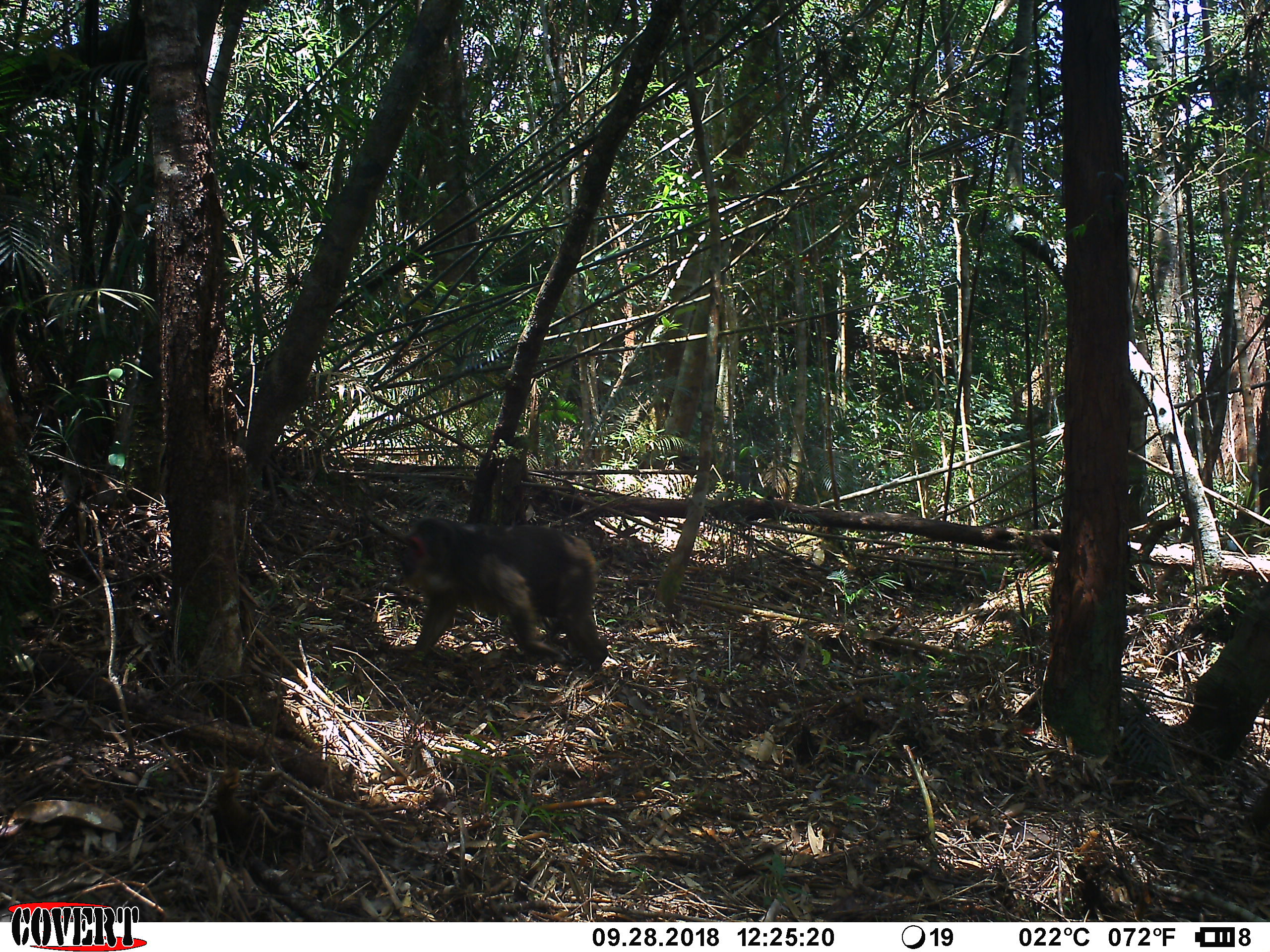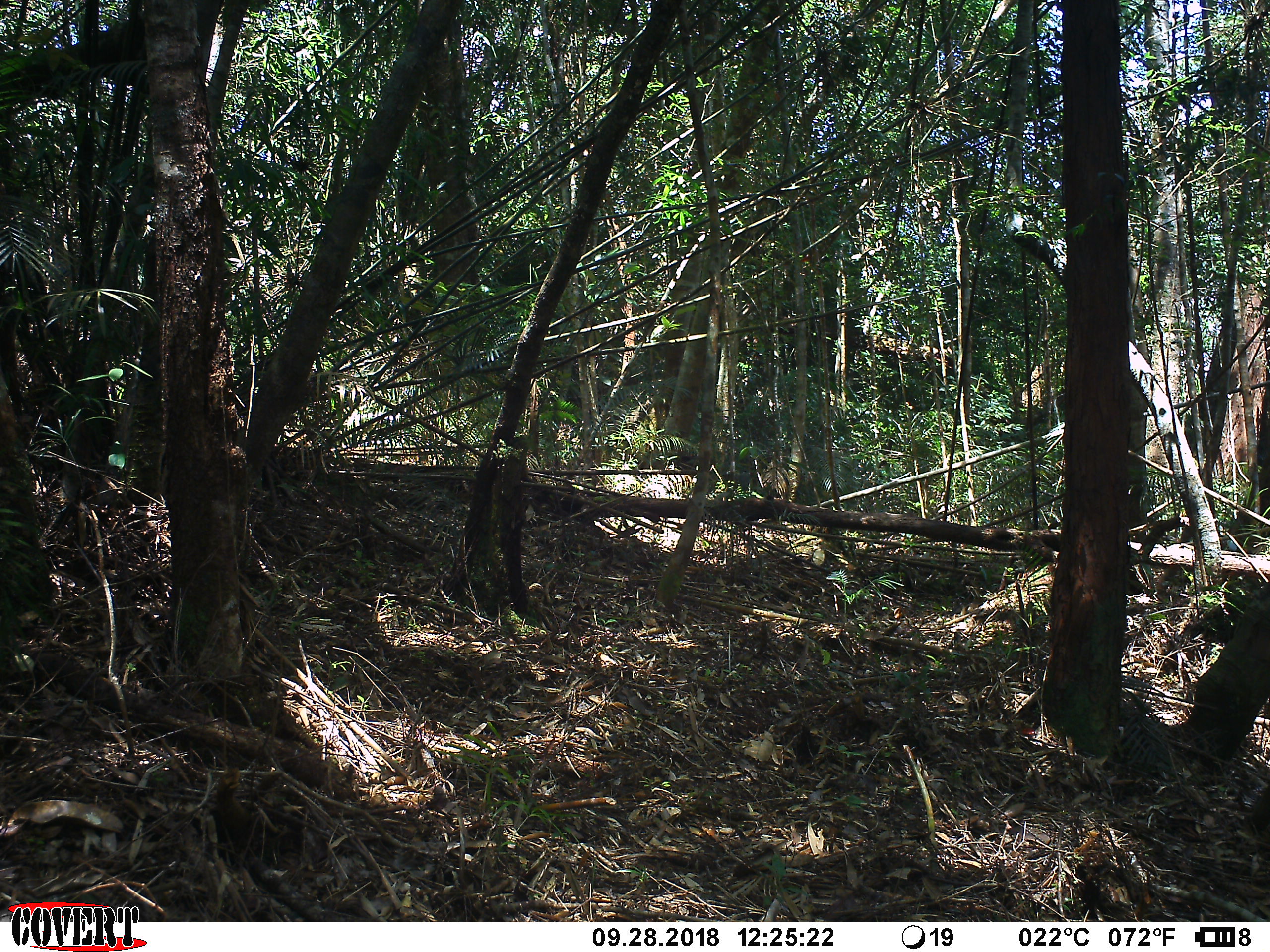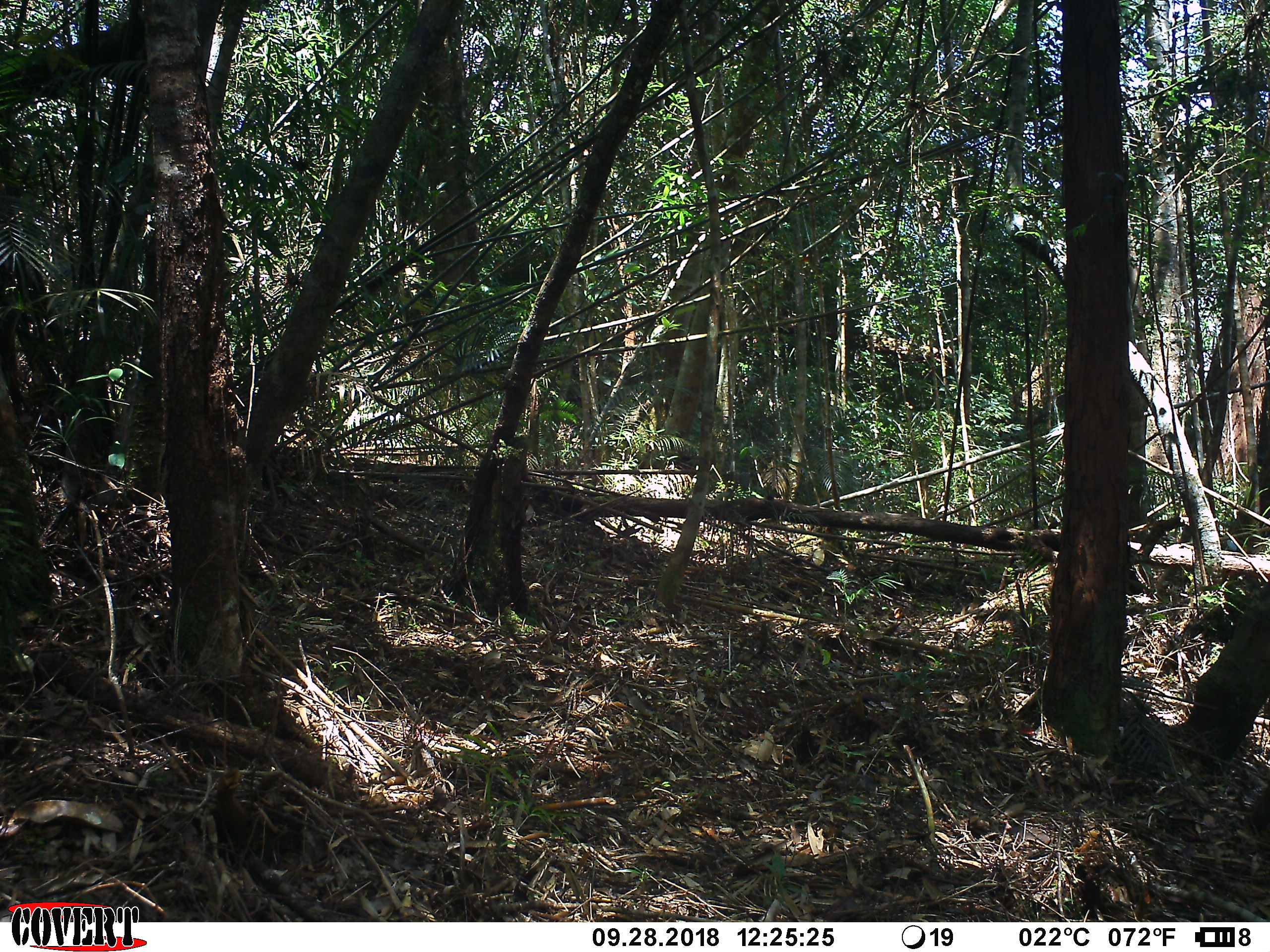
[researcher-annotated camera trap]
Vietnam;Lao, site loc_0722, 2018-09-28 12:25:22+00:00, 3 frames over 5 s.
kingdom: Animalia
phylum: Chordata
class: Mammalia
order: Primates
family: Cercopithecidae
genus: Macaca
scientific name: Macaca arctoides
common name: stump-tailed macaque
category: stump tailed macaque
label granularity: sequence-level